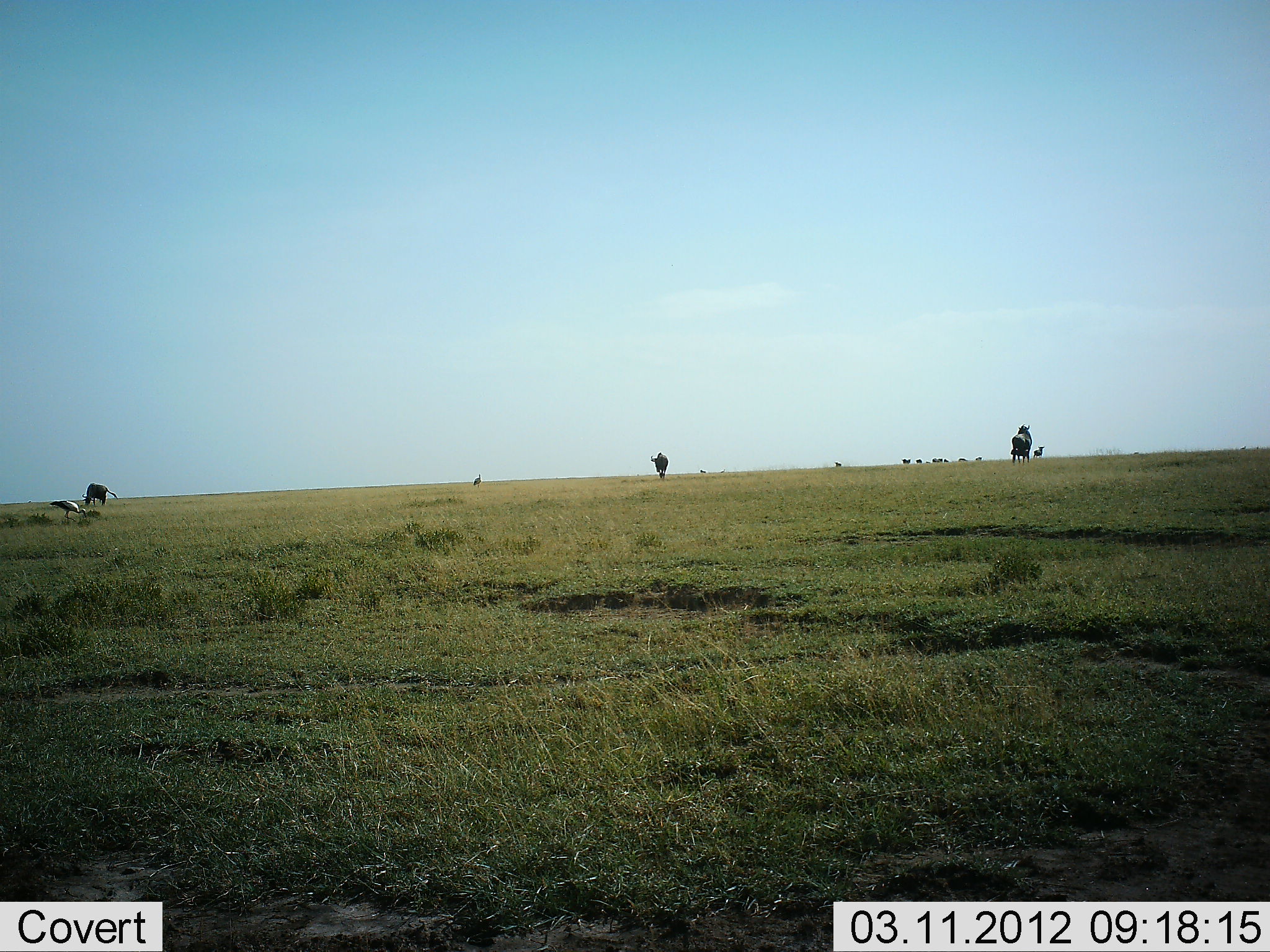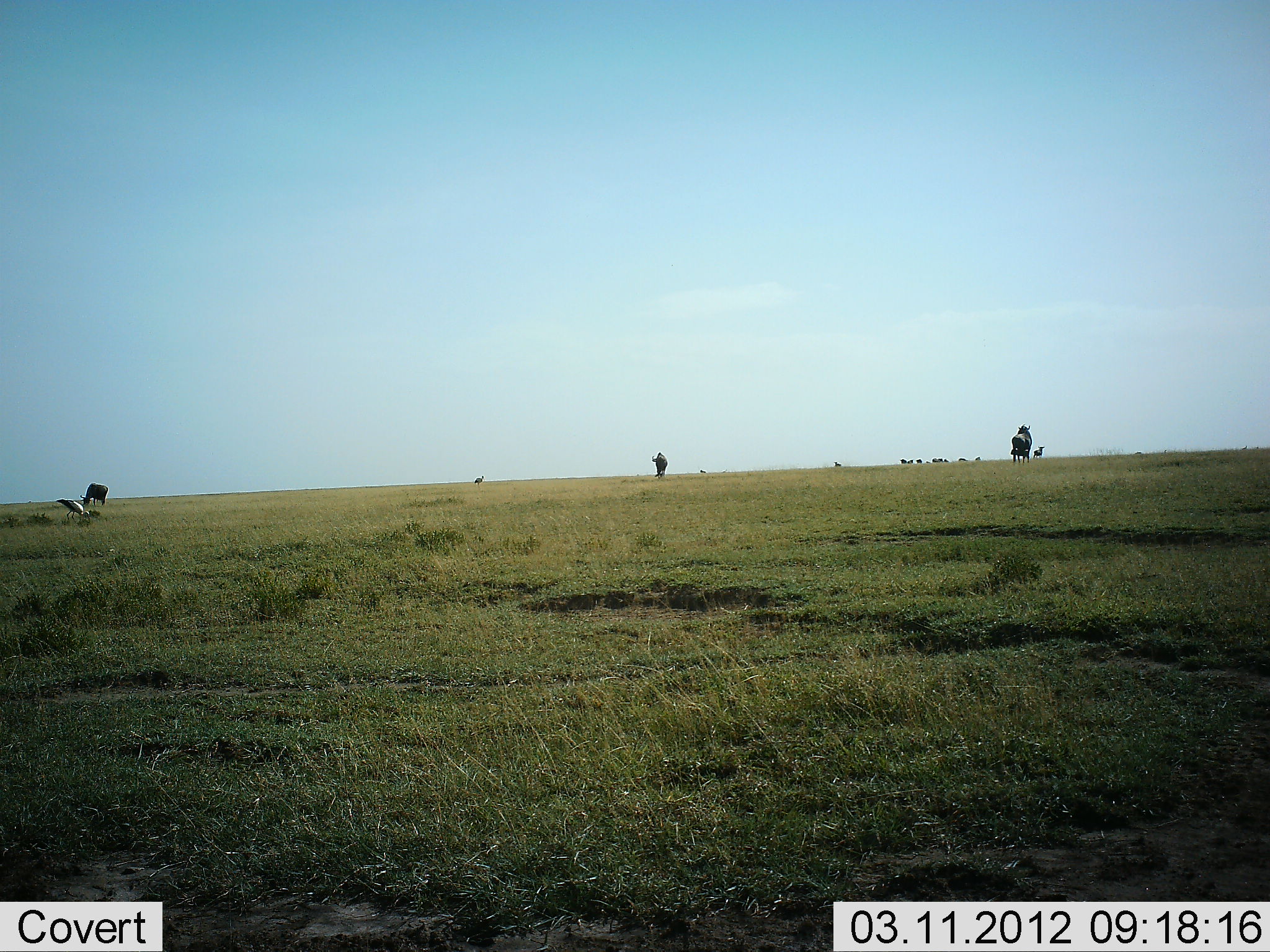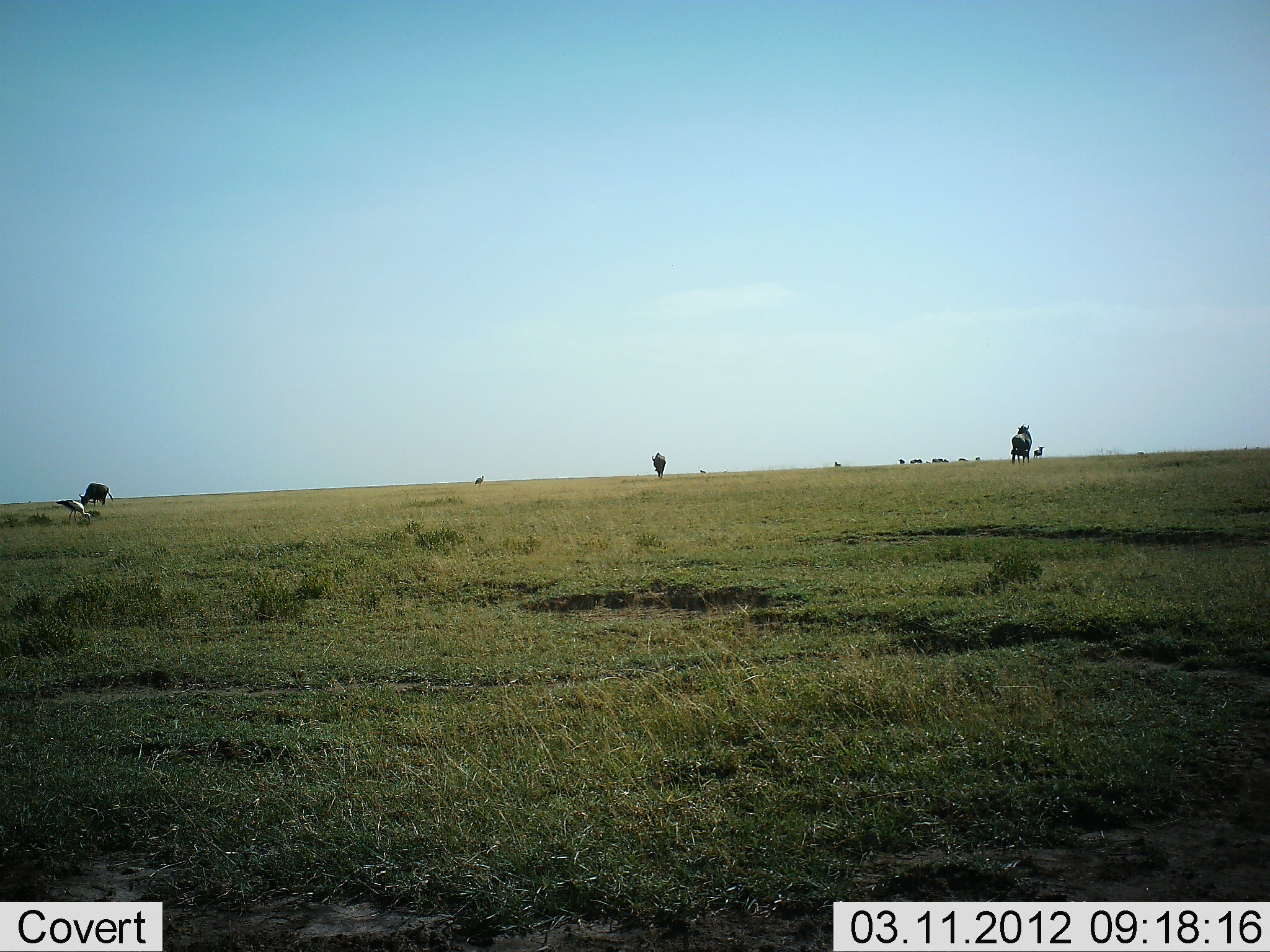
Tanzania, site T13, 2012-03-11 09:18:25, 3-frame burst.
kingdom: Animalia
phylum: Chordata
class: Aves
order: Accipitriformes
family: Sagittariidae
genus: Sagittarius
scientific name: Sagittarius serpentarius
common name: secretary bird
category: secretarybird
Secretarybird (secretary bird) (Sagittarius serpentarius), count 1. Behavior (volunteer vote fractions): standing 43%, resting 0%, moving 0%, interacting 0%. Young present (vote fraction): 0%. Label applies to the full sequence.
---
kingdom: Animalia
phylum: Chordata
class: Mammalia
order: Artiodactyla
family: Bovidae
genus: Connochaetes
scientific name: Connochaetes taurinus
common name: blue wildebeest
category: wildebeest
Wildebeest (blue wildebeest) (Connochaetes taurinus), count 7. Behavior (volunteer vote fractions): standing 71%, resting 0%, moving 29%, interacting 7%. Young present (vote fraction): 7%. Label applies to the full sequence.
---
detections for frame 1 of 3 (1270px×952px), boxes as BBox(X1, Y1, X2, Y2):
animal: BBox(82, 482, 118, 509); BBox(81, 482, 119, 507); BBox(49, 499, 86, 524); BBox(1012, 424, 1035, 464); BBox(48, 500, 87, 522); BBox(1012, 424, 1032, 464); BBox(649, 453, 669, 479); BBox(650, 452, 668, 480); BBox(1010, 441, 1030, 457); BBox(1032, 445, 1044, 460); BBox(1010, 449, 1029, 458); BBox(473, 474, 482, 489); BBox(473, 474, 481, 489); BBox(1254, 444, 1263, 452); BBox(833, 461, 842, 468); BBox(719, 467, 727, 474); BBox(700, 468, 707, 475); BBox(1239, 445, 1246, 451); BBox(1133, 451, 1140, 455)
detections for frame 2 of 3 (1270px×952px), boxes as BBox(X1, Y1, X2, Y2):
animal: BBox(1012, 424, 1035, 468); BBox(55, 498, 91, 522); BBox(57, 498, 90, 523); BBox(1011, 424, 1032, 463); BBox(80, 483, 109, 507); BBox(80, 483, 109, 506); BBox(651, 451, 668, 480); BBox(651, 452, 667, 479); BBox(1011, 449, 1032, 462); BBox(900, 458, 949, 463); BBox(1033, 445, 1045, 459); BBox(474, 476, 486, 487); BBox(834, 461, 843, 466); BBox(958, 457, 968, 461); BBox(975, 456, 982, 461); BBox(700, 470, 706, 474); BBox(1242, 445, 1248, 449); BBox(1135, 451, 1142, 454)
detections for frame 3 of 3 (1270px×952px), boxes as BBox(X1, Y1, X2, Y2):
animal: BBox(1011, 423, 1032, 466); BBox(79, 482, 114, 507); BBox(79, 482, 114, 507); BBox(55, 499, 91, 523); BBox(55, 499, 91, 523); BBox(1011, 424, 1032, 465); BBox(647, 452, 670, 480); BBox(652, 452, 666, 478); BBox(910, 458, 949, 463); BBox(474, 475, 485, 489); BBox(1034, 445, 1045, 458); BBox(475, 475, 485, 488); BBox(834, 462, 841, 467); BBox(898, 459, 905, 464); BBox(958, 458, 969, 461); BBox(1137, 451, 1145, 454); BBox(1242, 445, 1248, 449); BBox(700, 470, 706, 473); BBox(975, 457, 980, 460); BBox(1255, 446, 1259, 449)